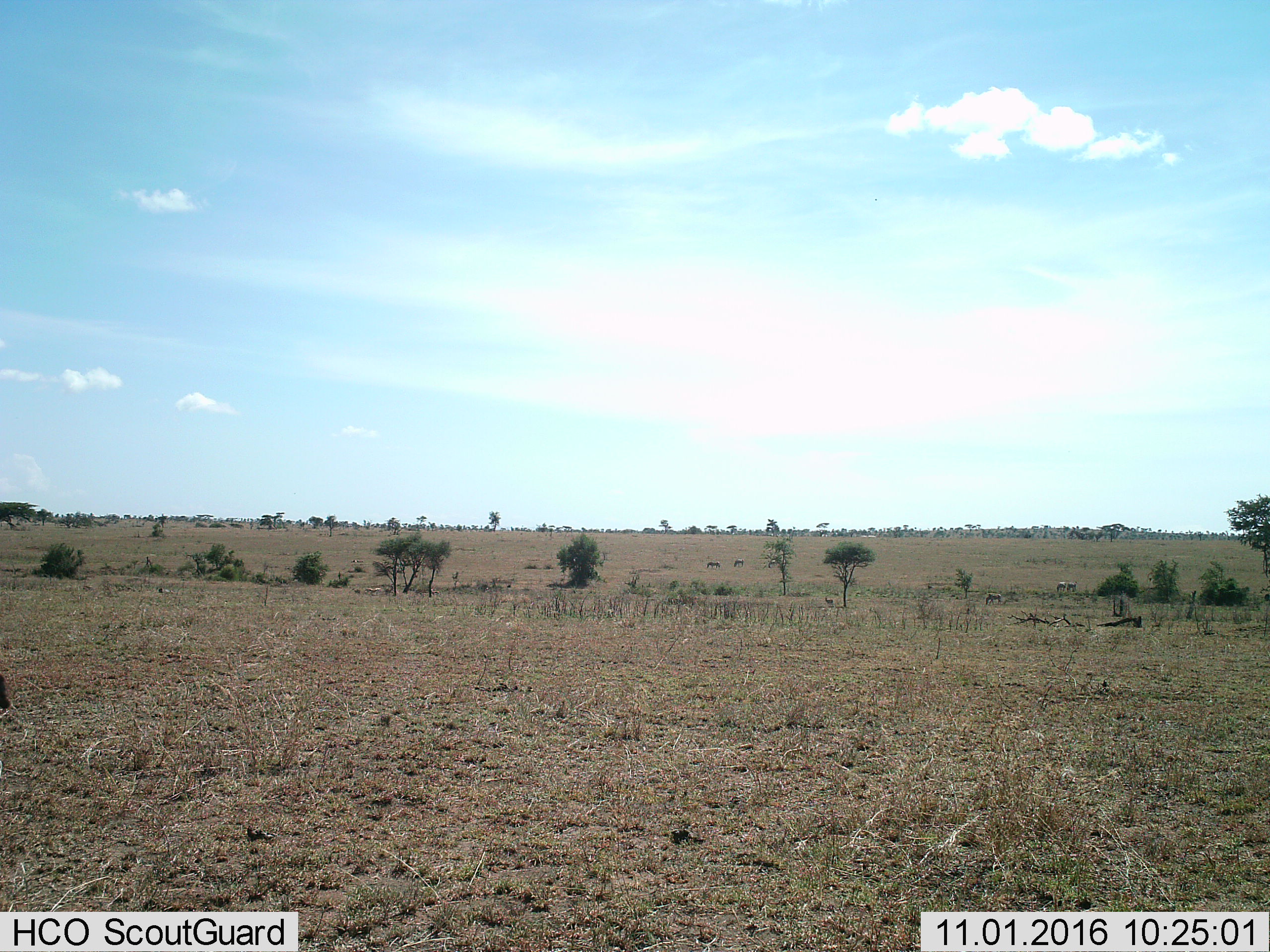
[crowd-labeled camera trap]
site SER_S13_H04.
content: unidentified animal